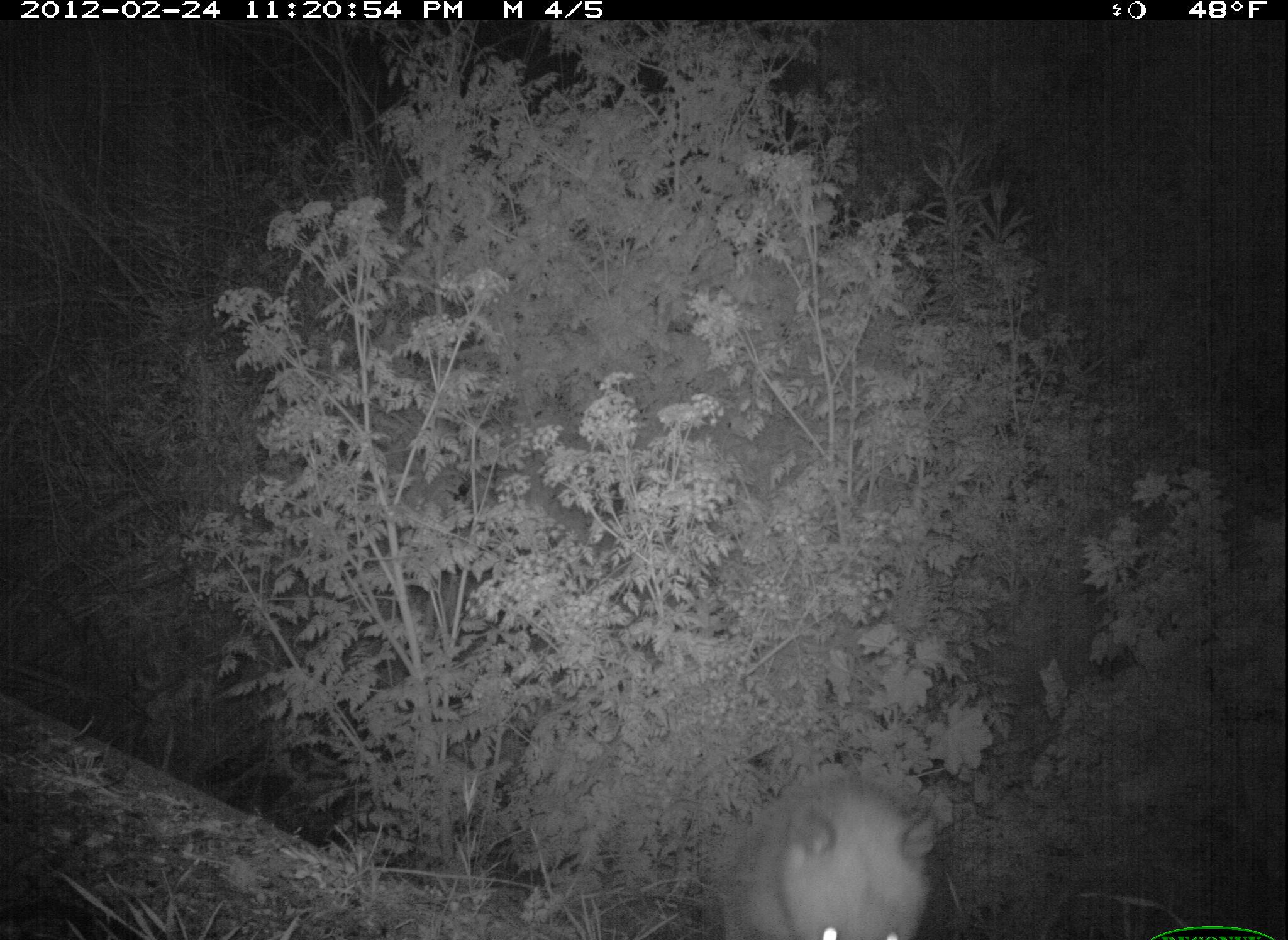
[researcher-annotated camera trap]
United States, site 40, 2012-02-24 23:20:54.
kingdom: Animalia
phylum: Chordata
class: Mammalia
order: Didelphimorphia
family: Didelphidae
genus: Didelphis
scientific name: Didelphis virginiana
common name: virginia opossum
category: opossum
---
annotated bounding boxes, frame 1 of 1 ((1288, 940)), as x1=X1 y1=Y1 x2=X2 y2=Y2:
opossum: x1=705 y1=759 x2=955 y2=940